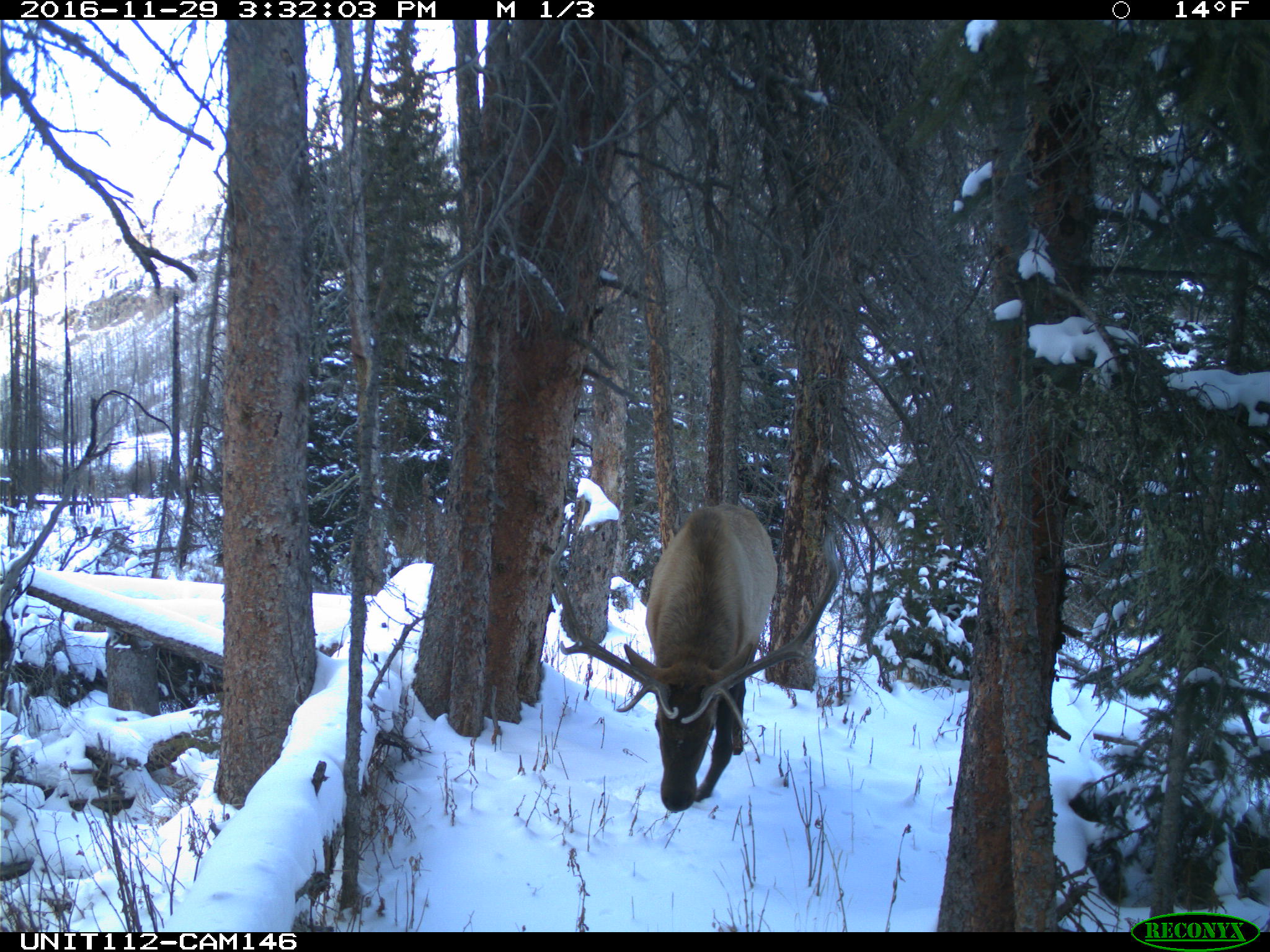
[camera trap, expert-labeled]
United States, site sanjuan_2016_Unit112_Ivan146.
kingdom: Animalia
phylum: Chordata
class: Mammalia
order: Artiodactyla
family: Cervidae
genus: Cervus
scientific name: Cervus elaphus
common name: red deer